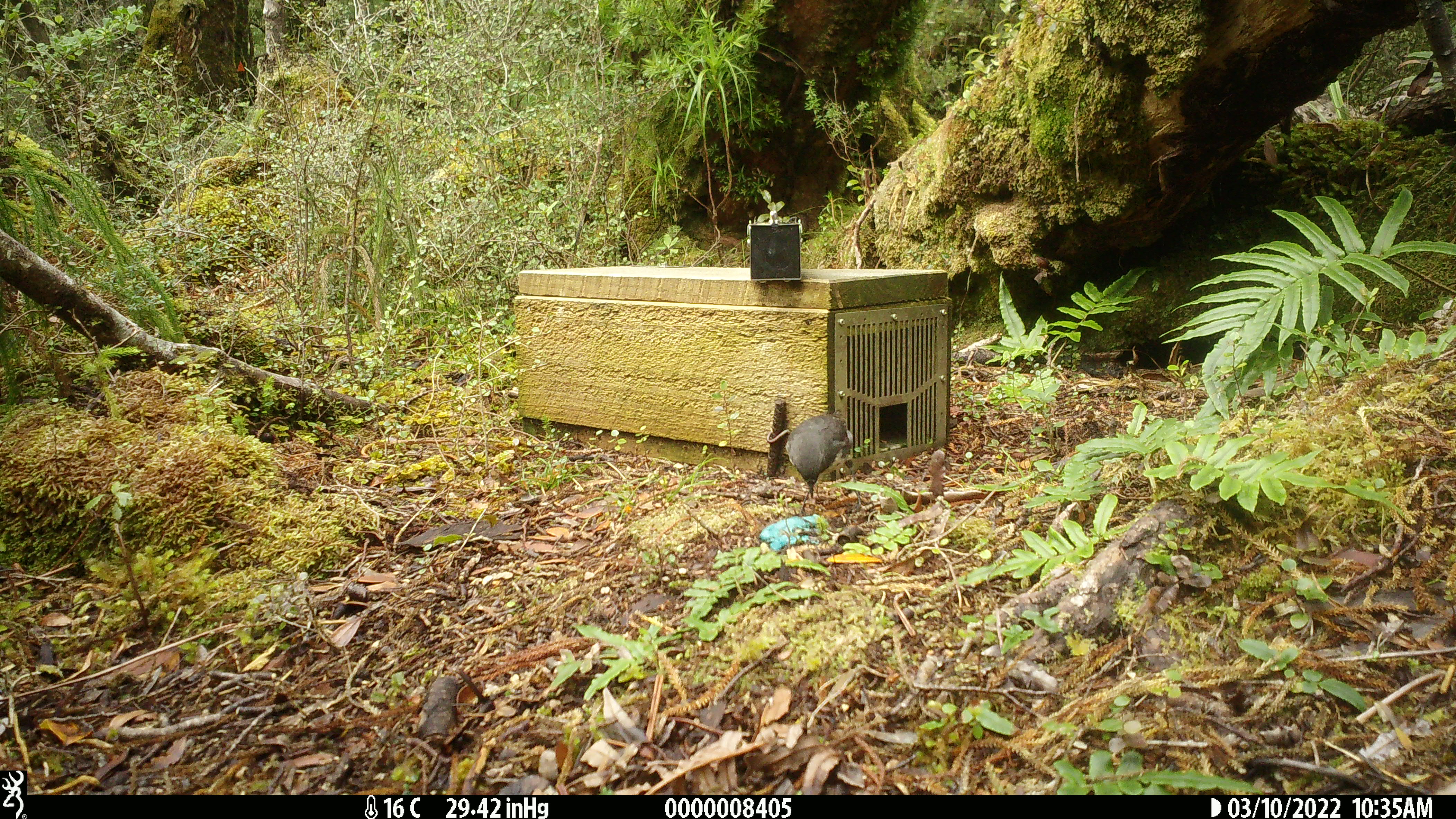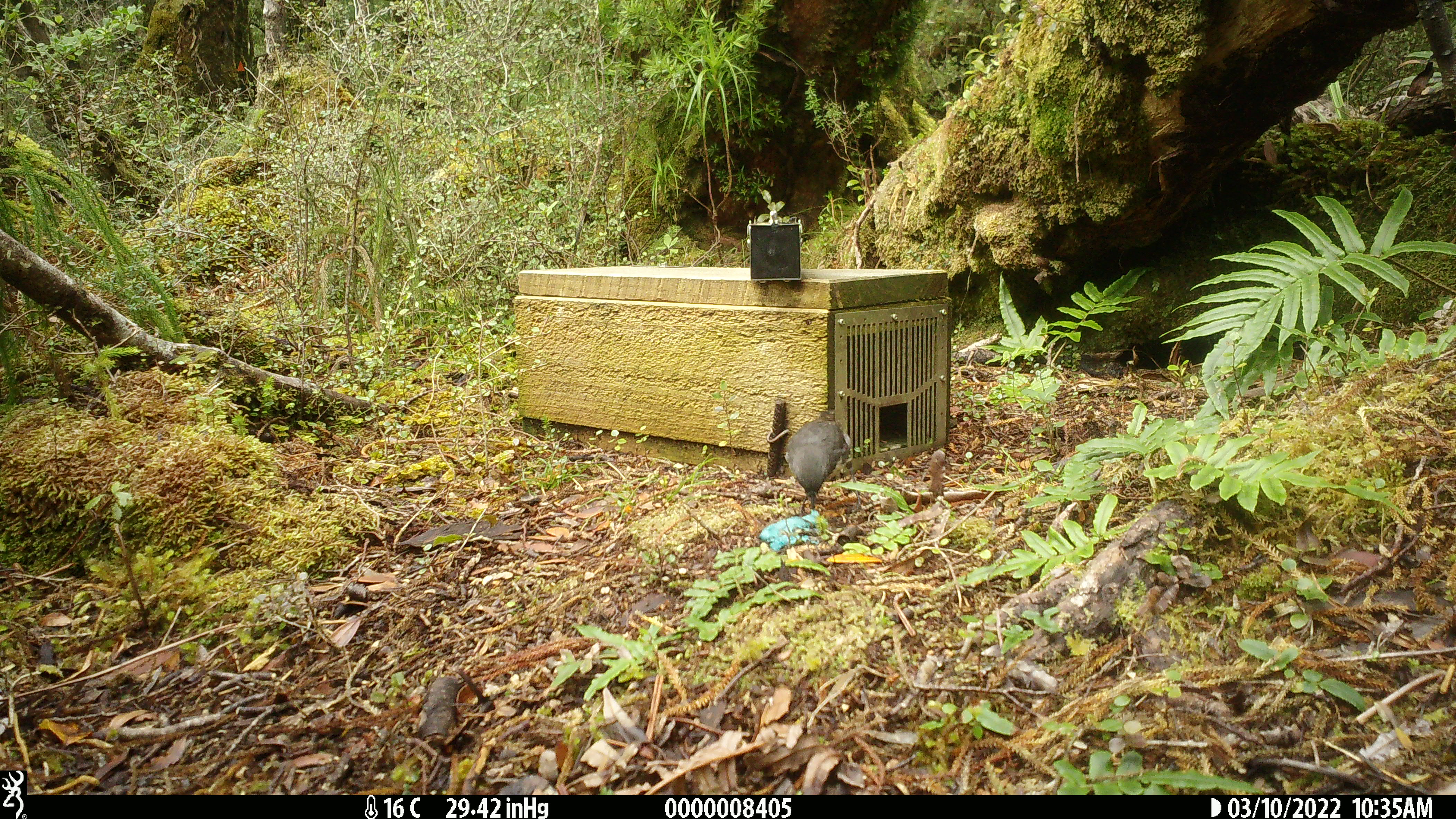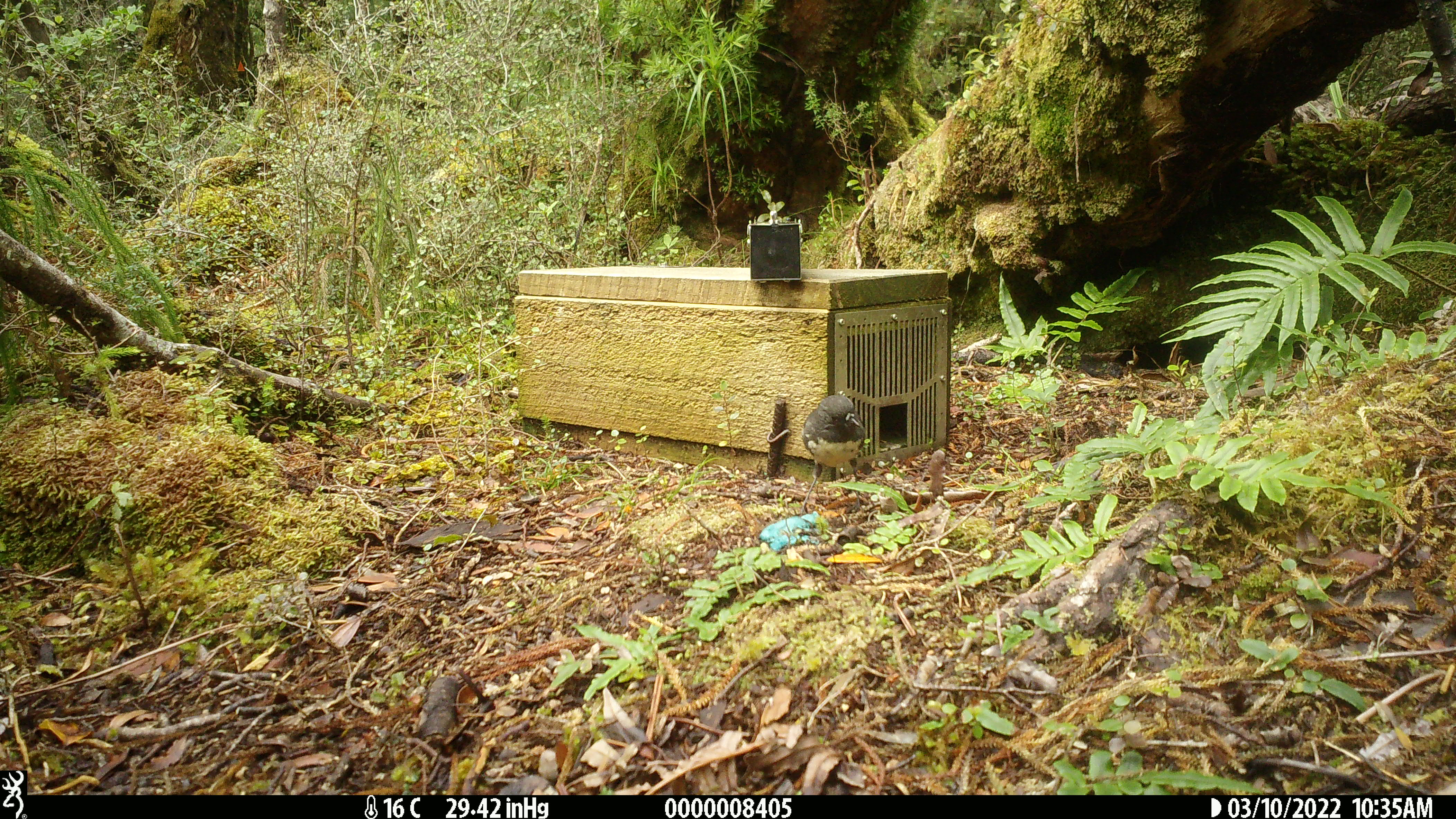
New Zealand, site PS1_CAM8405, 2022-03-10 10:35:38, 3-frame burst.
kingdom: Animalia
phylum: Chordata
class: Aves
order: Passeriformes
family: Petroicidae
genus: Petroica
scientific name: Petroica australis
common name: new zealand robin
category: robin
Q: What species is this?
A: Robin (new zealand robin) (Petroica australis).